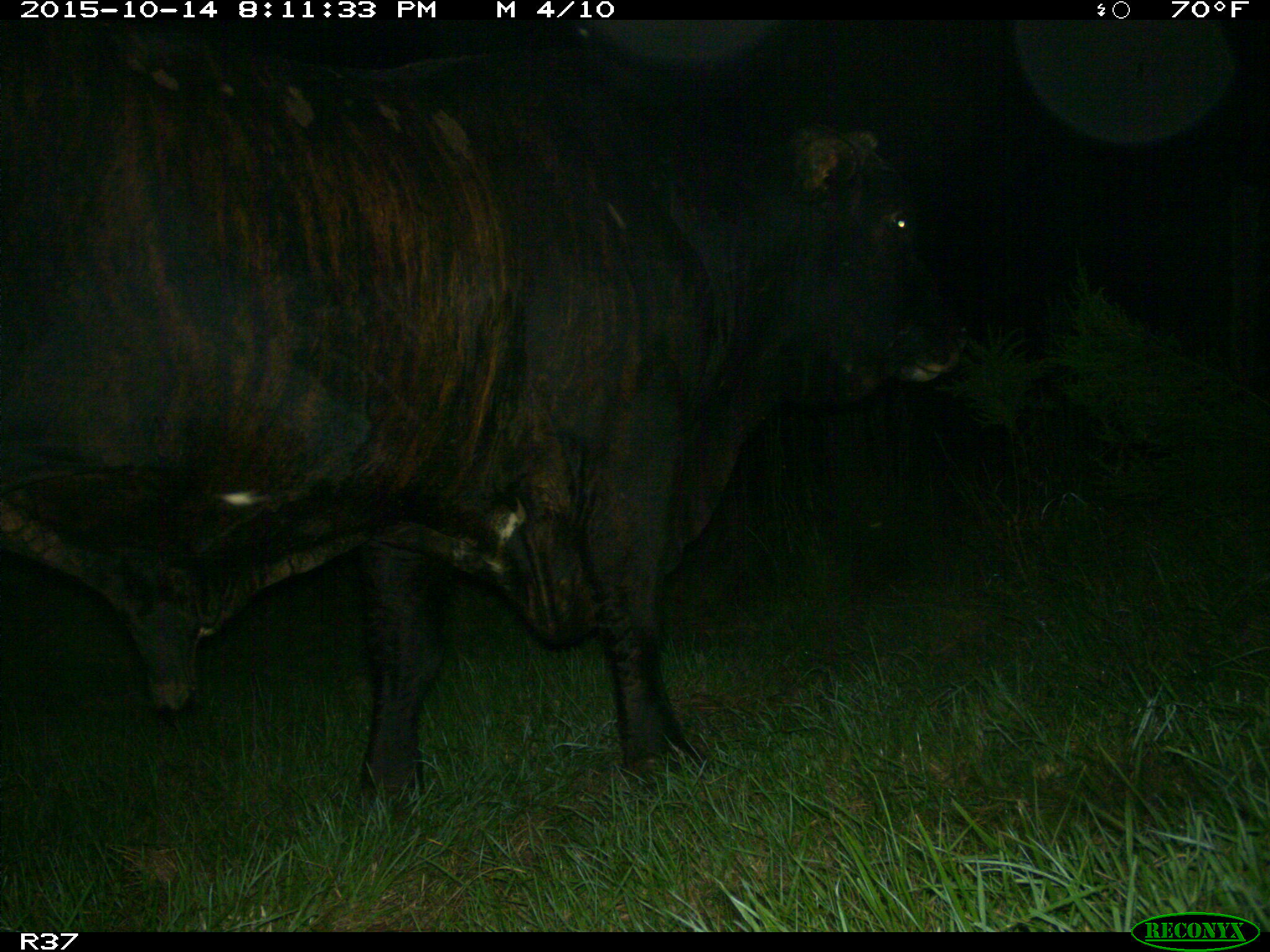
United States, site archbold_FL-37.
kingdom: Animalia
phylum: Chordata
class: Mammalia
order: Artiodactyla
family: Bovidae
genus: Bos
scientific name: Bos taurus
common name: domestic cow